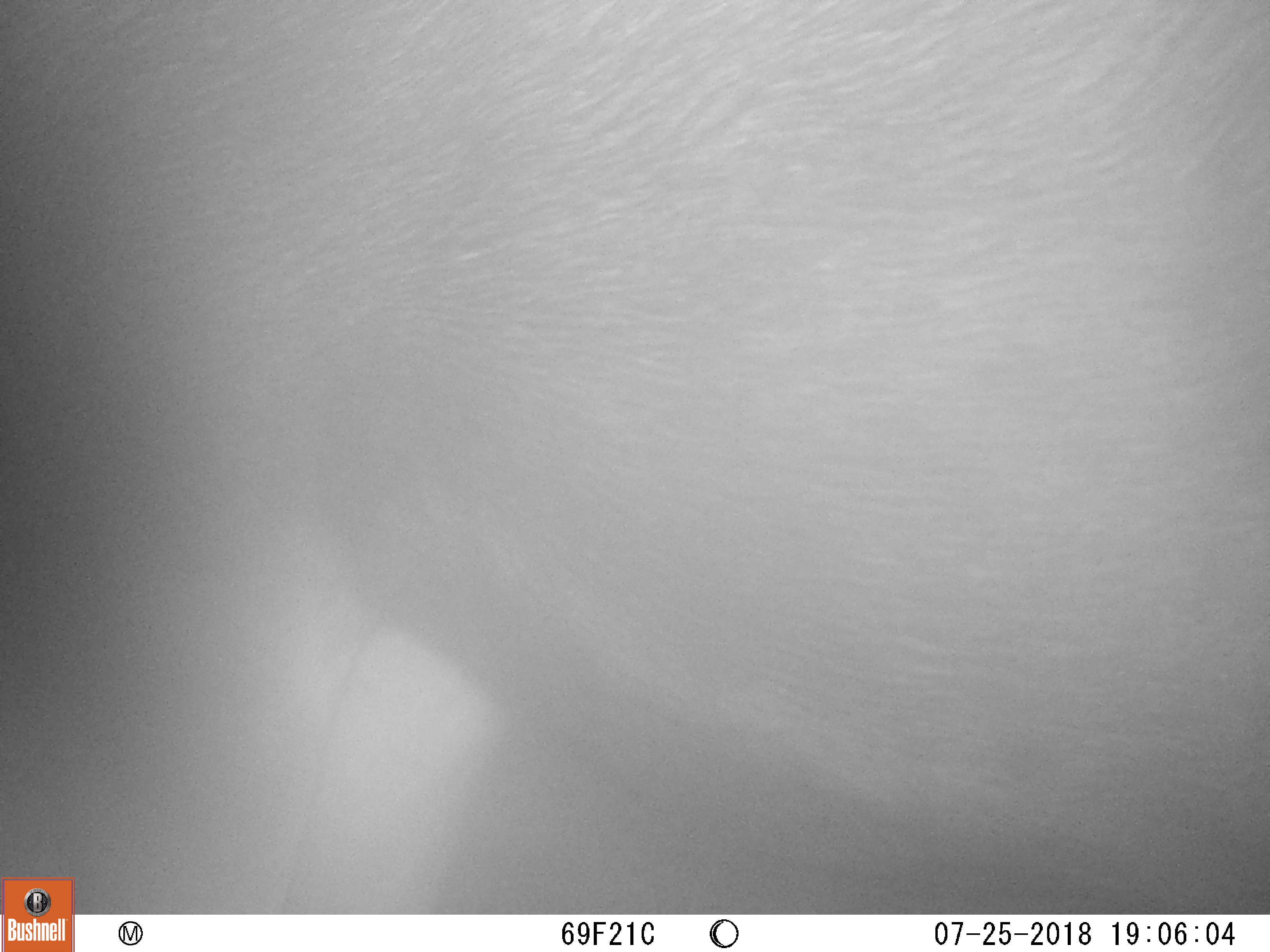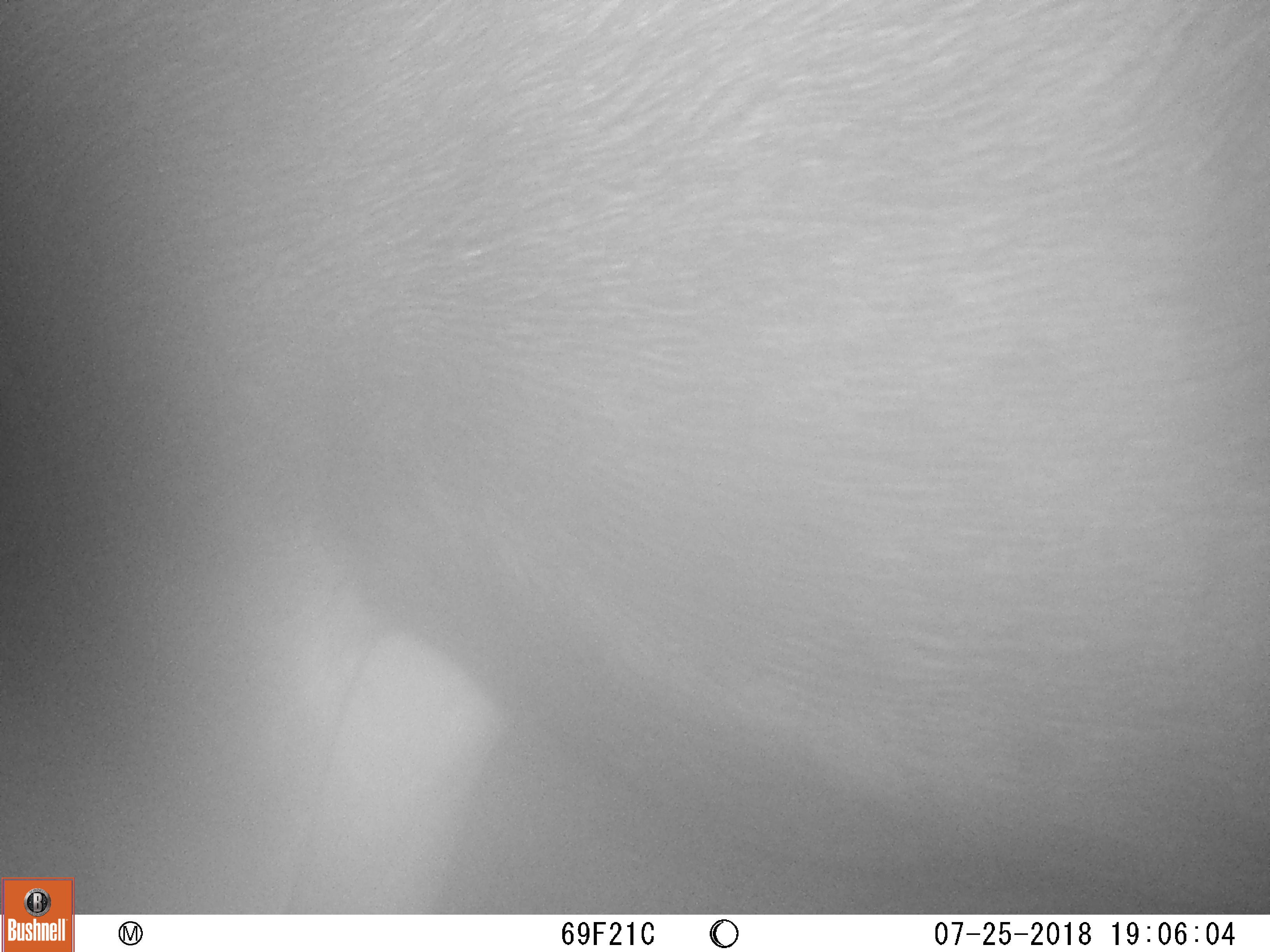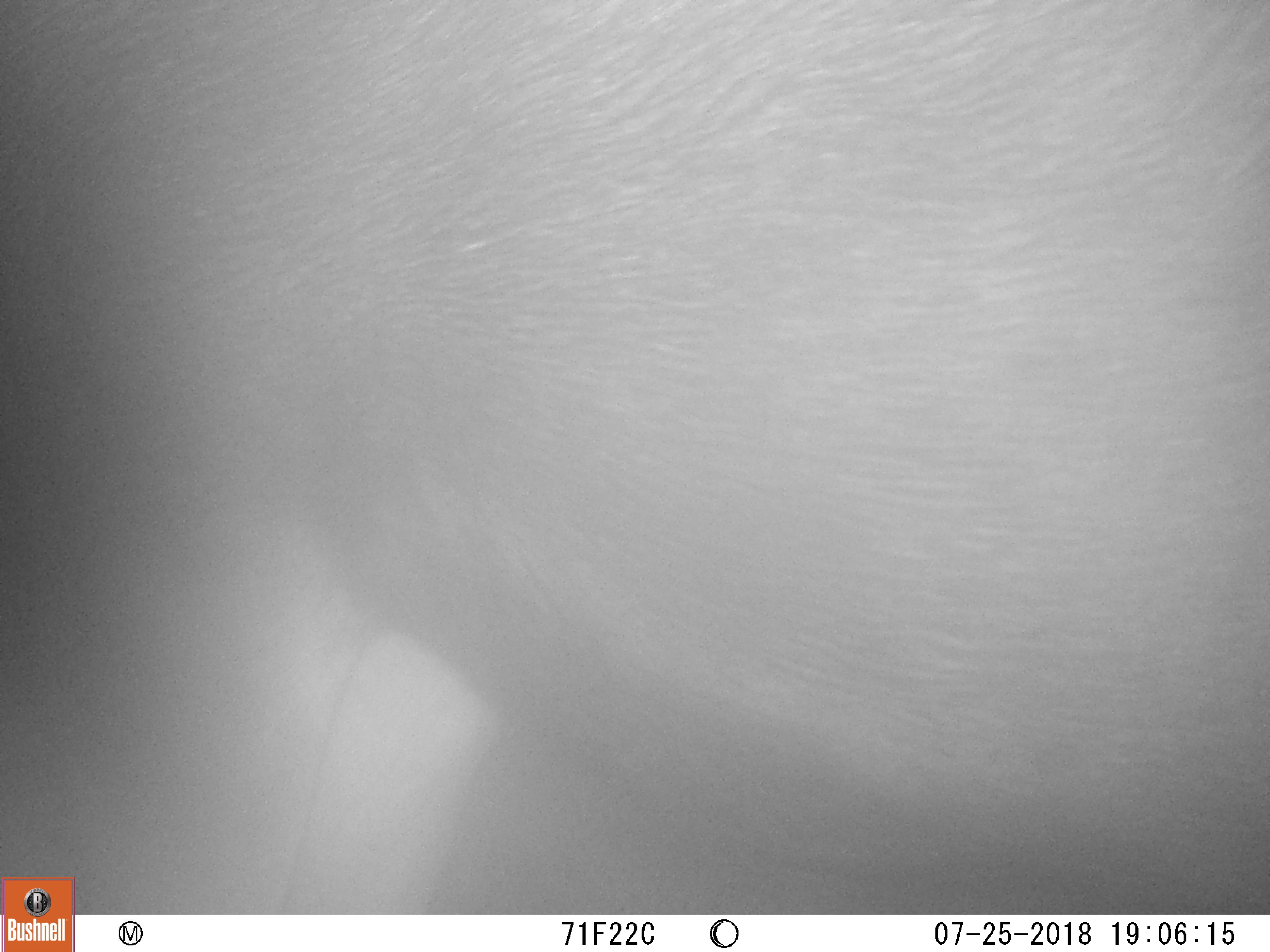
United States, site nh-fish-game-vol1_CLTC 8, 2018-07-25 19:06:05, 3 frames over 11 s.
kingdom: Animalia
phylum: Chordata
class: Mammalia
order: Artiodactyla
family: Cervidae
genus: Alces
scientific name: Alces alces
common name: moose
Moose (Alces alces).